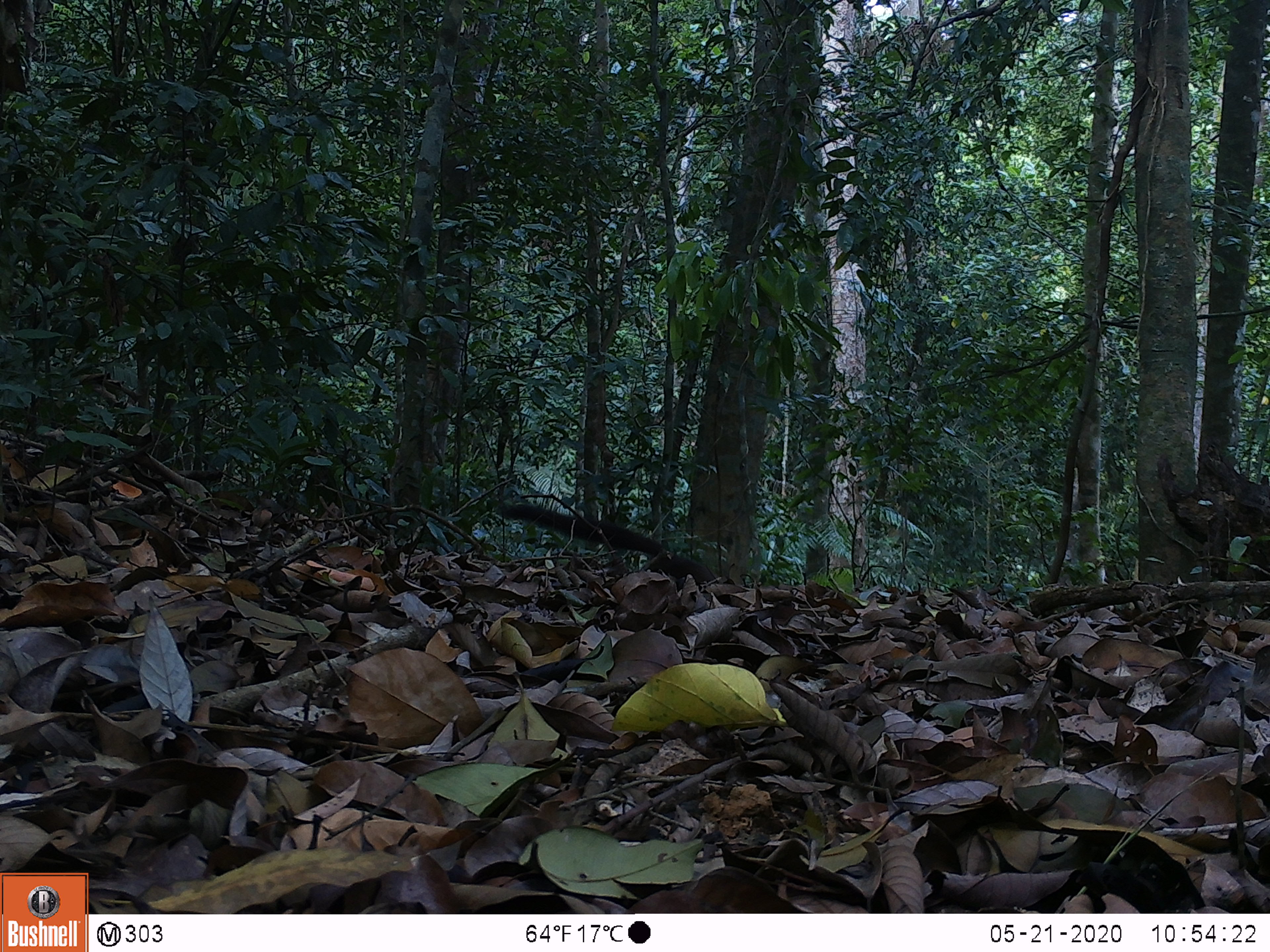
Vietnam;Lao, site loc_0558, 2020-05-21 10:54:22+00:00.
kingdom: Animalia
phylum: Chordata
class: Mammalia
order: Carnivora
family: Mustelidae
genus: Martes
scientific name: Martes flavigula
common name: yellow-throated marten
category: yellow throated marten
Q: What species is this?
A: Yellow throated marten (yellow-throated marten) (Martes flavigula).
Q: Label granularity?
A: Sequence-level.